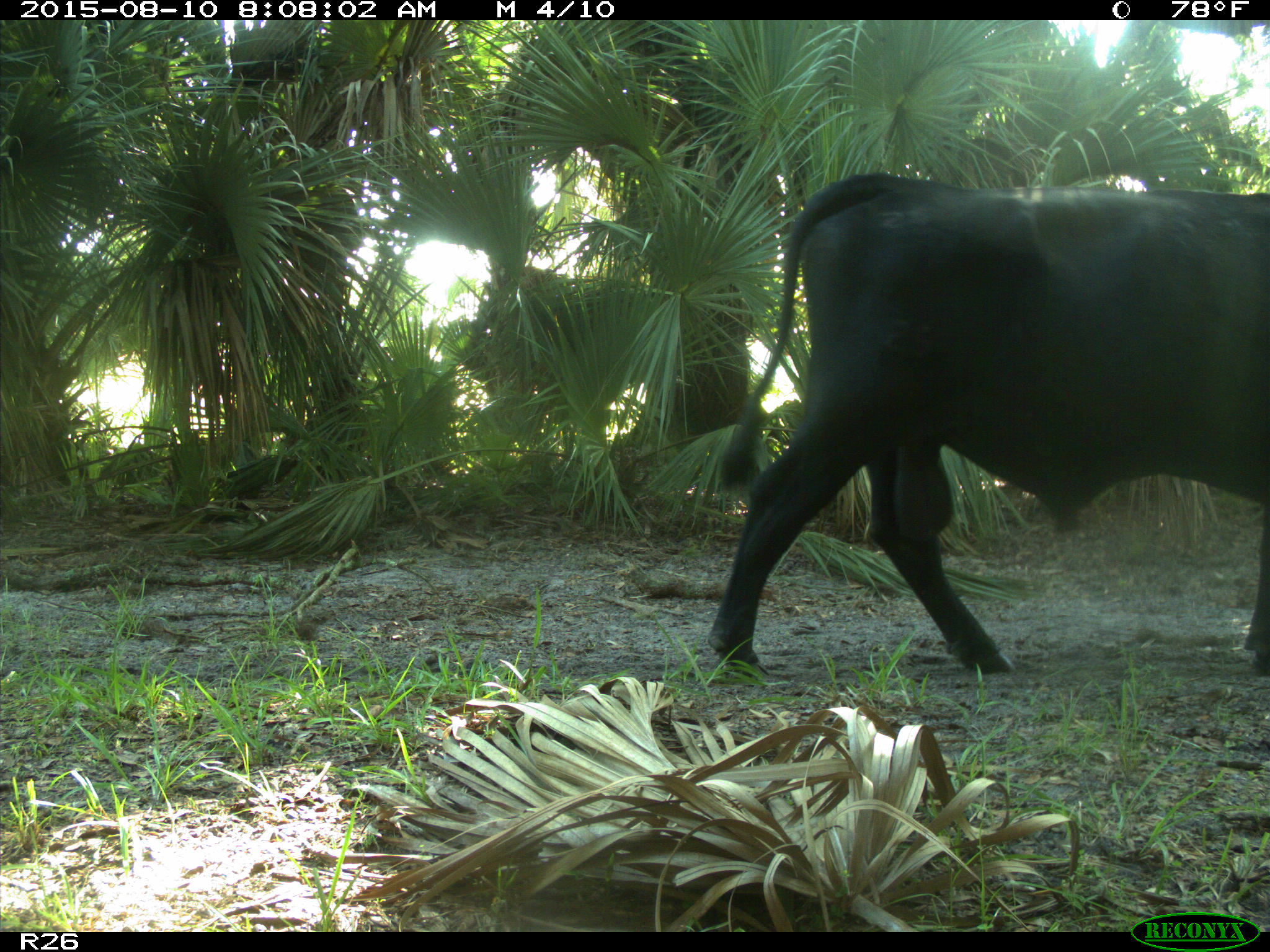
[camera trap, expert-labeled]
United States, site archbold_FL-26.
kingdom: Animalia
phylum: Chordata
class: Mammalia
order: Artiodactyla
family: Bovidae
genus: Bos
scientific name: Bos taurus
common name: domestic cow